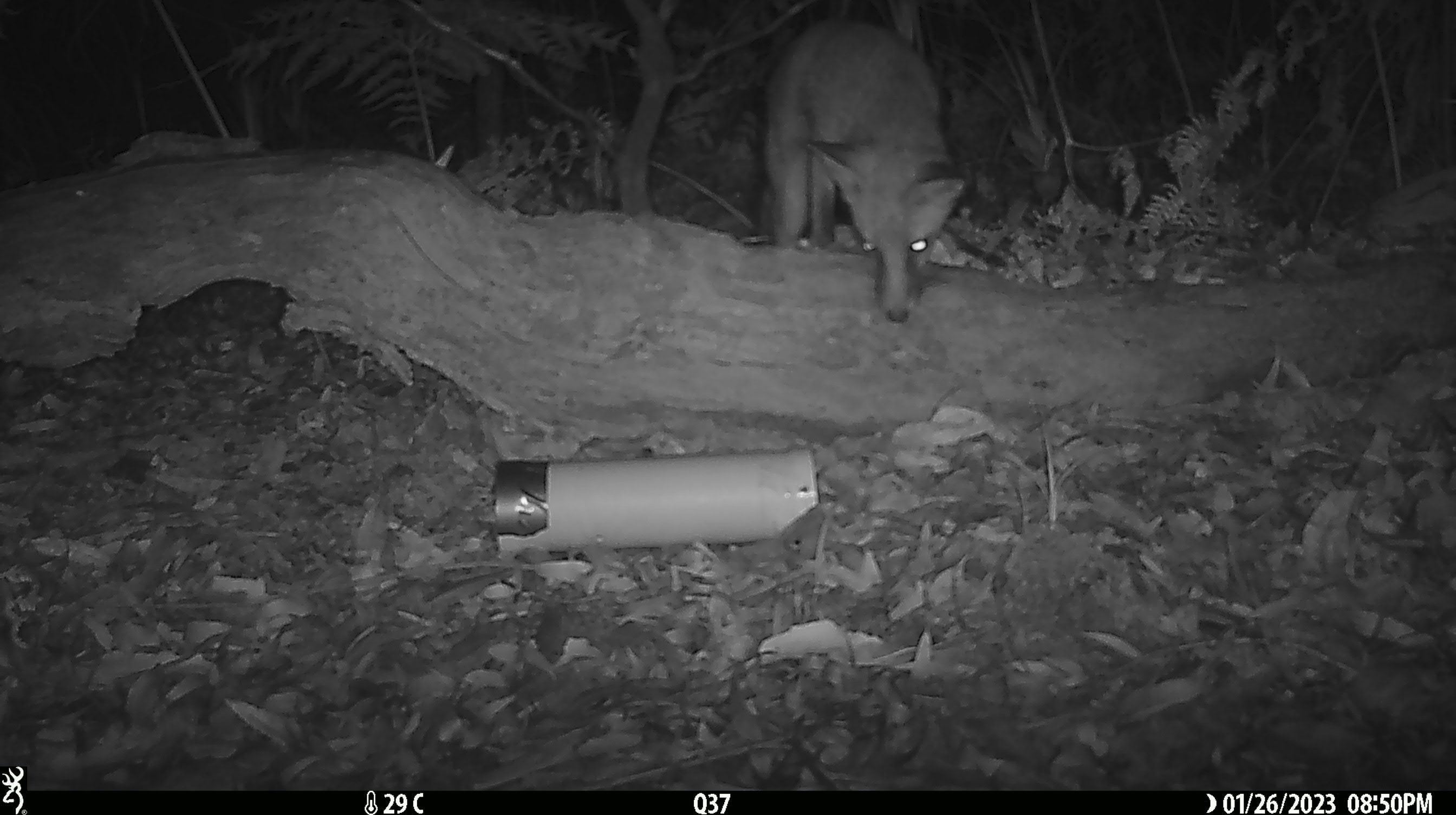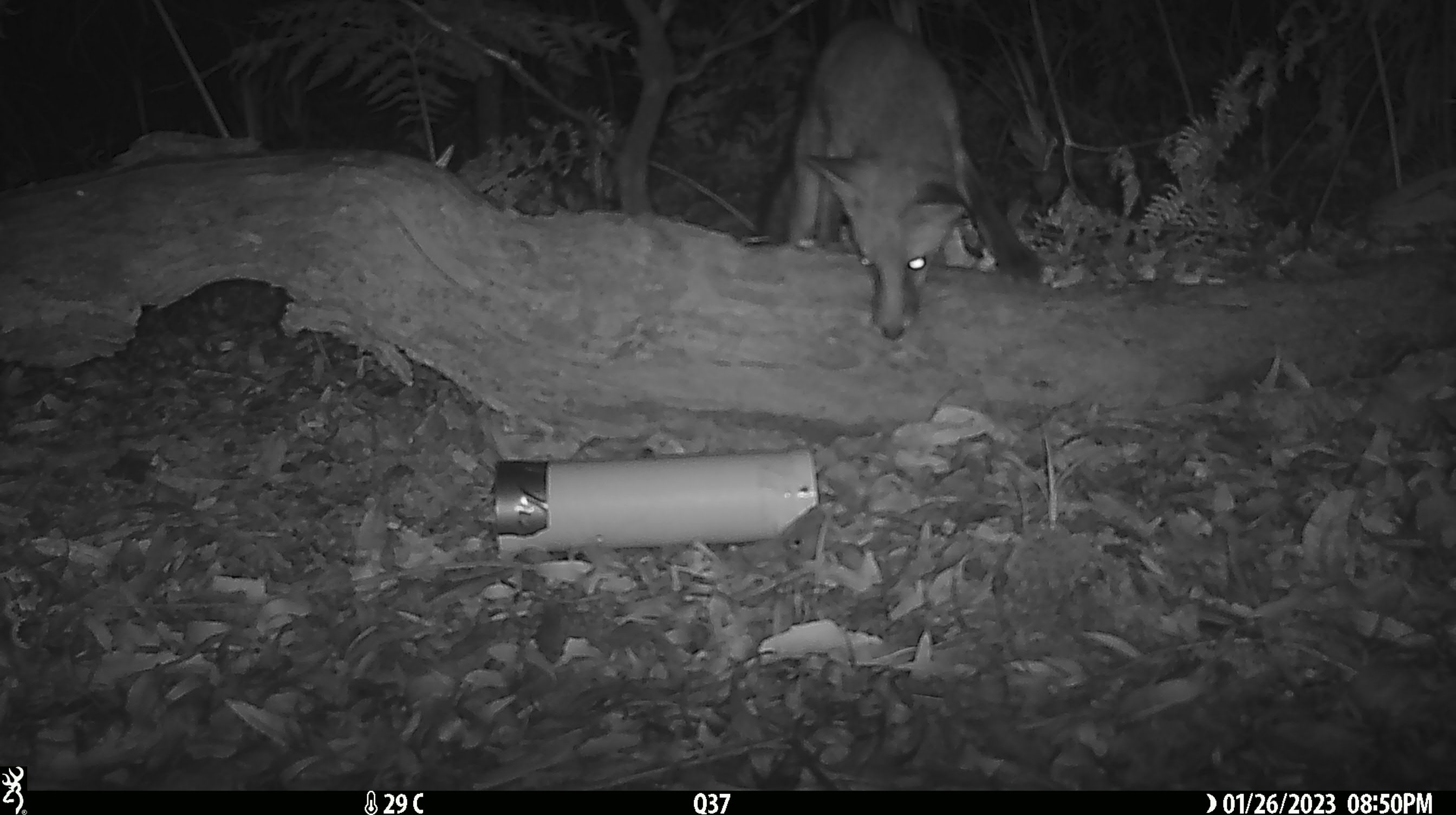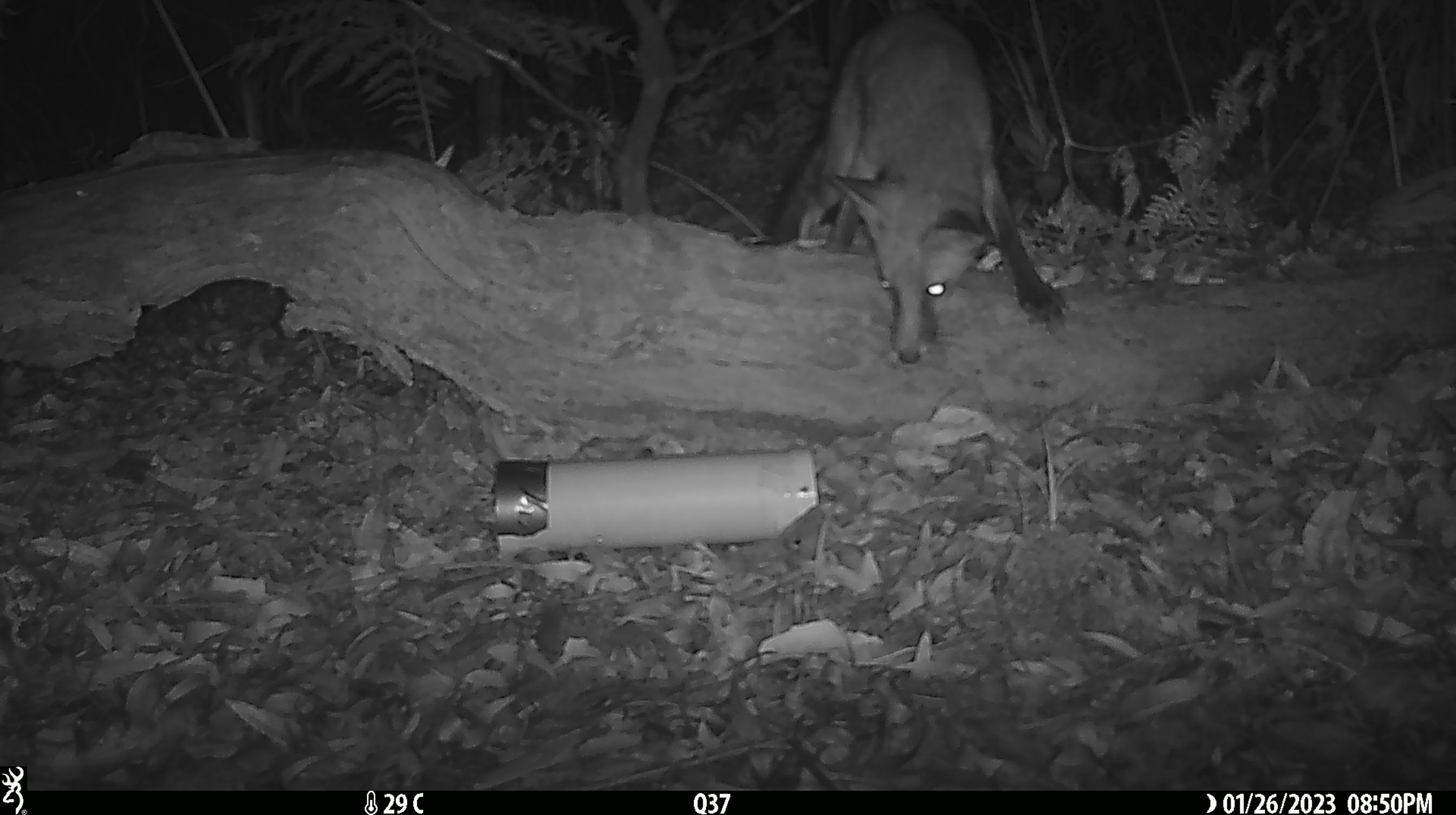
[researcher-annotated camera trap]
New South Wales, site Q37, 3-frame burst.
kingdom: Animalia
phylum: Chordata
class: Mammalia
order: Carnivora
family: Canidae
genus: Vulpes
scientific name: Vulpes vulpes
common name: red fox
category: fox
Fox (red fox) (Vulpes vulpes).